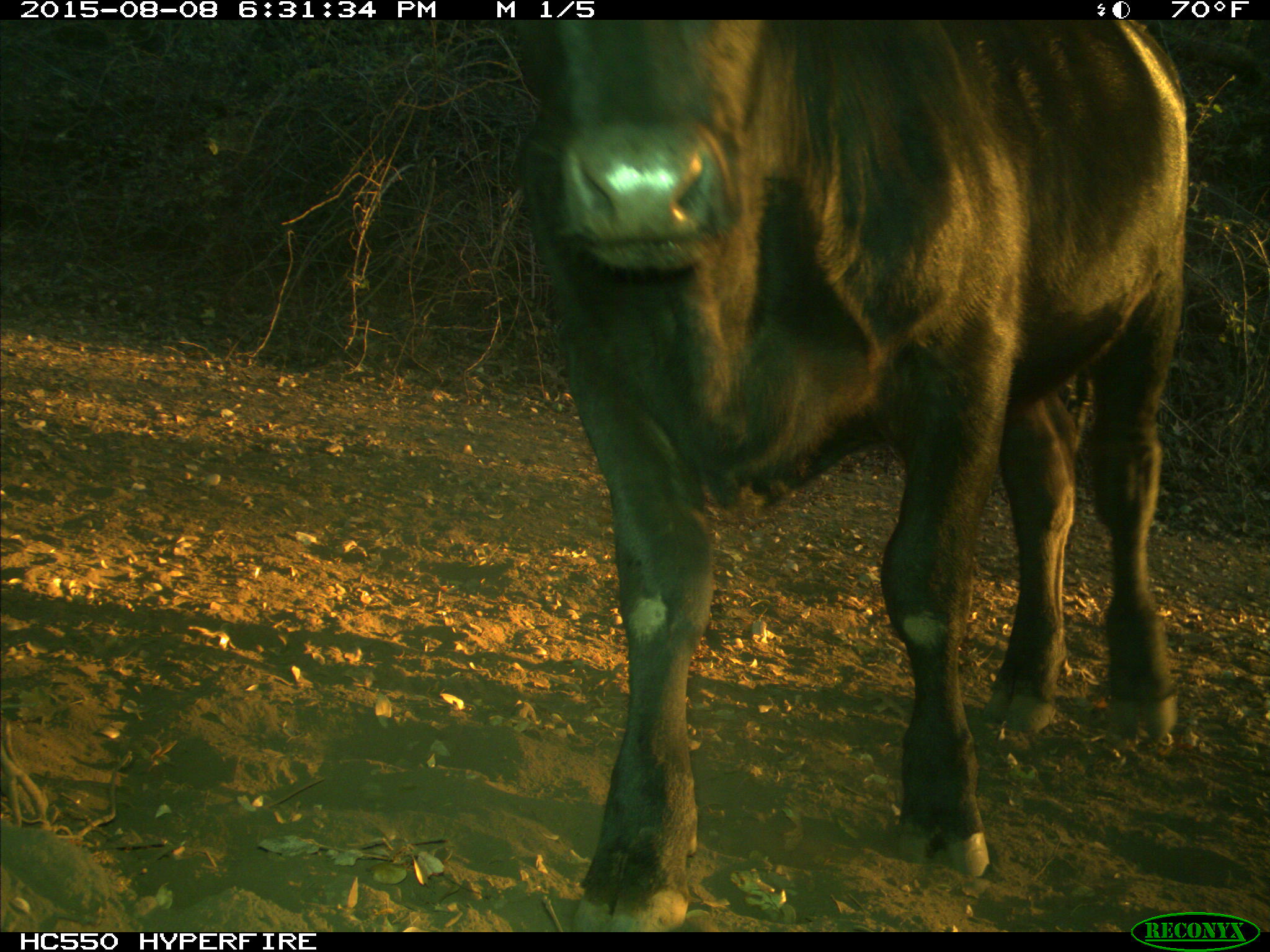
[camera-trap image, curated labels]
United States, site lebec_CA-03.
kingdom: Animalia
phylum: Chordata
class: Mammalia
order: Artiodactyla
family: Bovidae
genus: Bos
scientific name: Bos taurus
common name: domestic cow